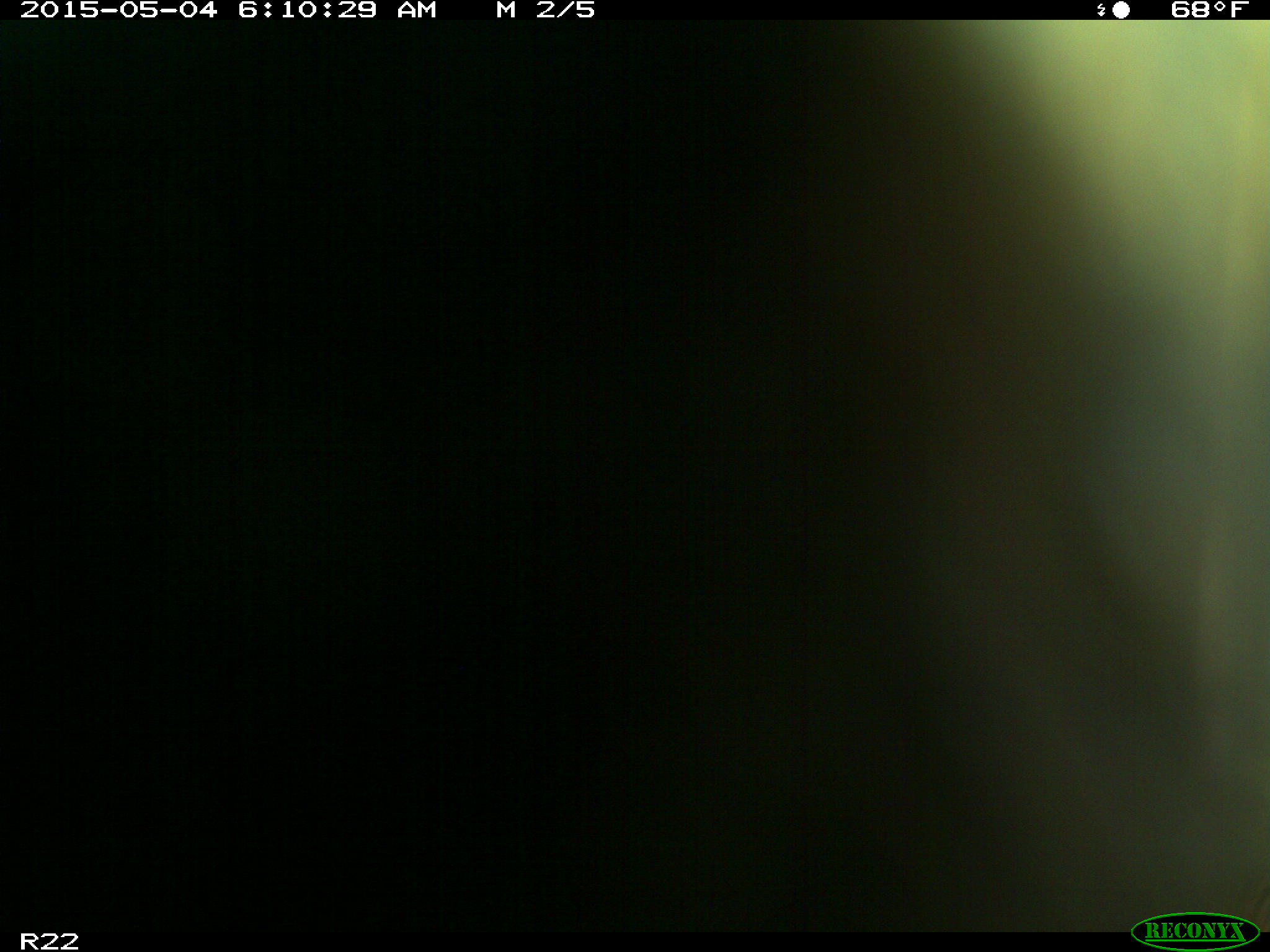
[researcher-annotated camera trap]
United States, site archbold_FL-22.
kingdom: Animalia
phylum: Chordata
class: Mammalia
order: Artiodactyla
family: Bovidae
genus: Bos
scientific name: Bos taurus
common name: domestic cow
Bos taurus (domestic cow).